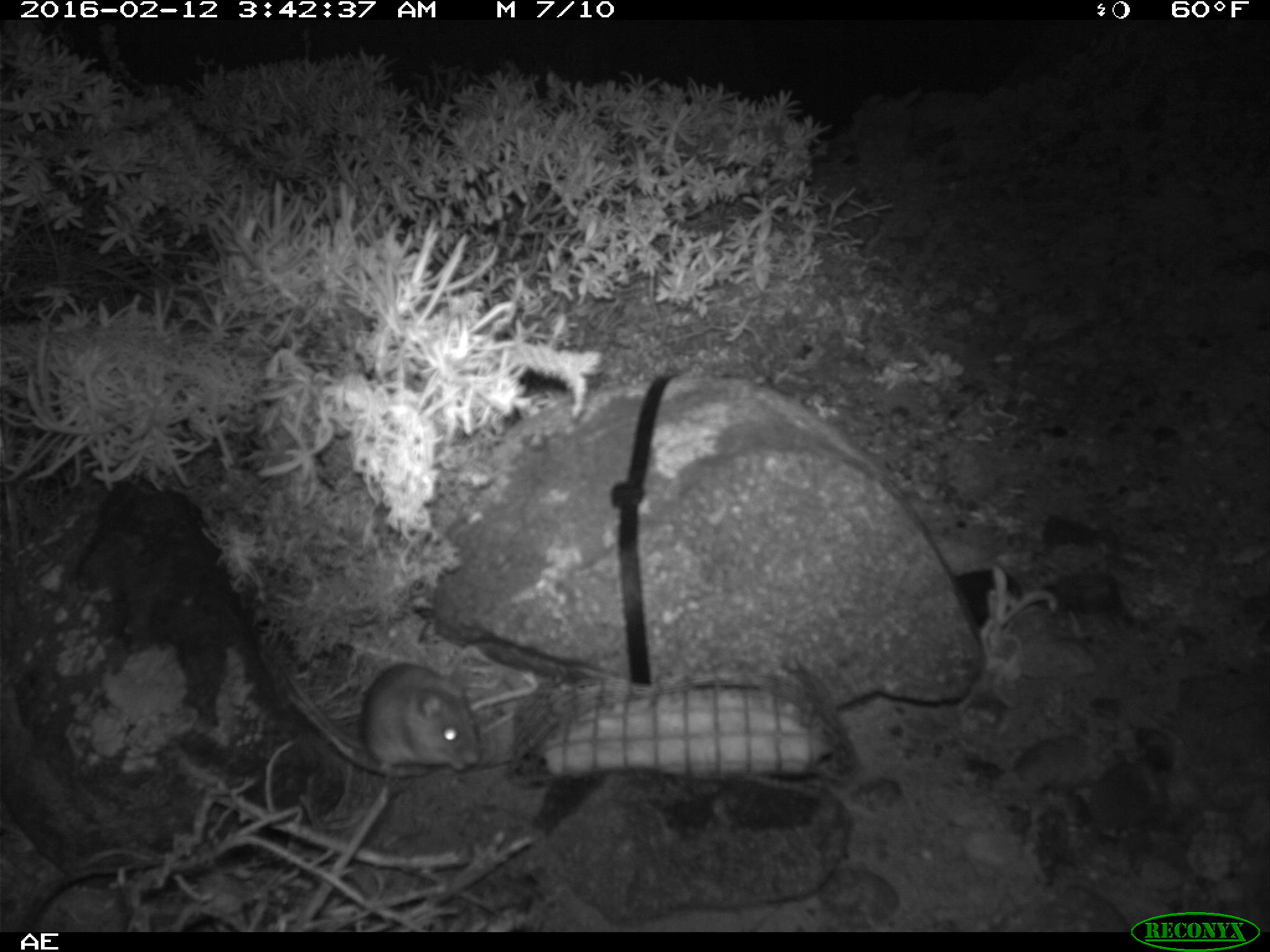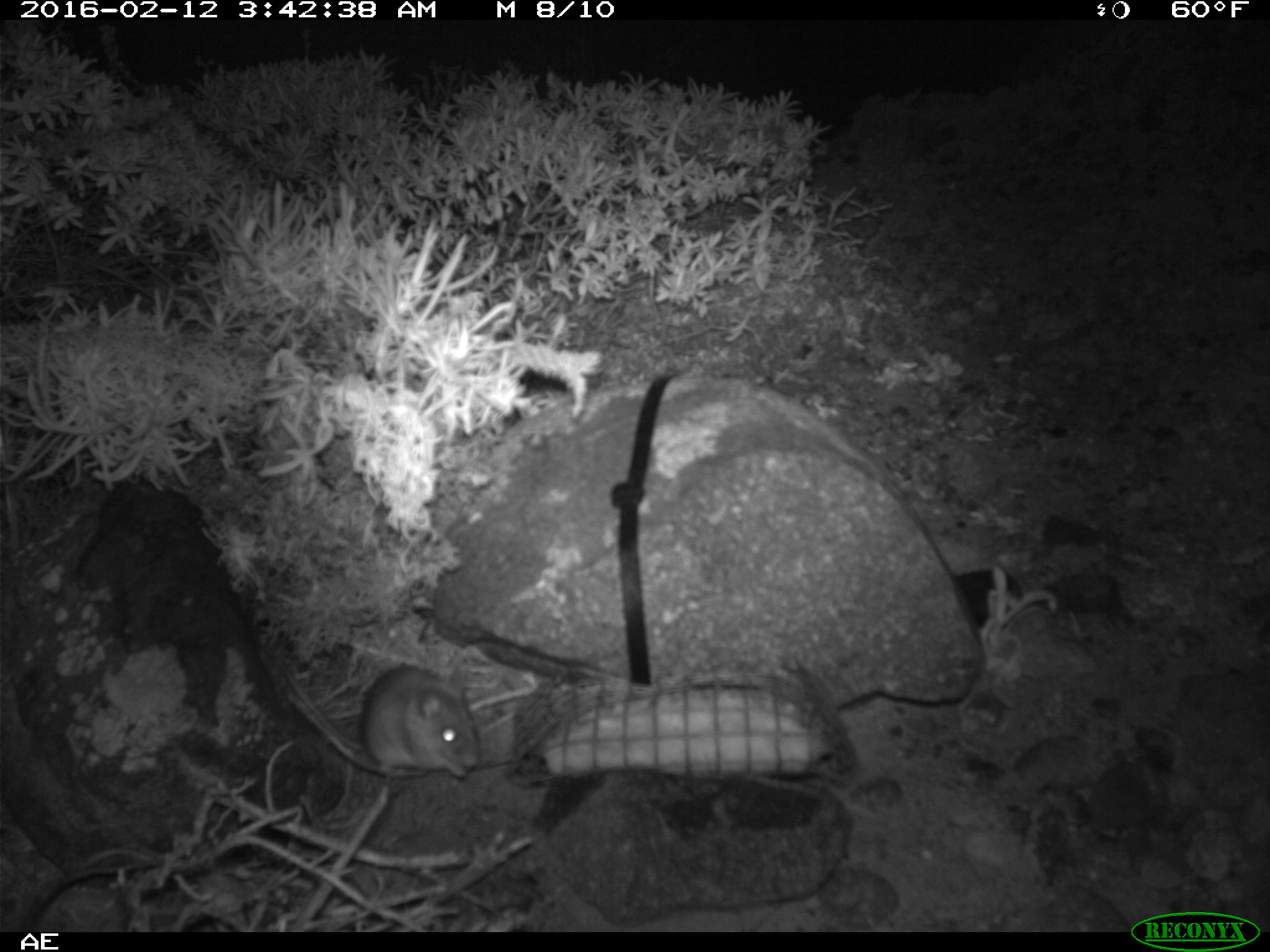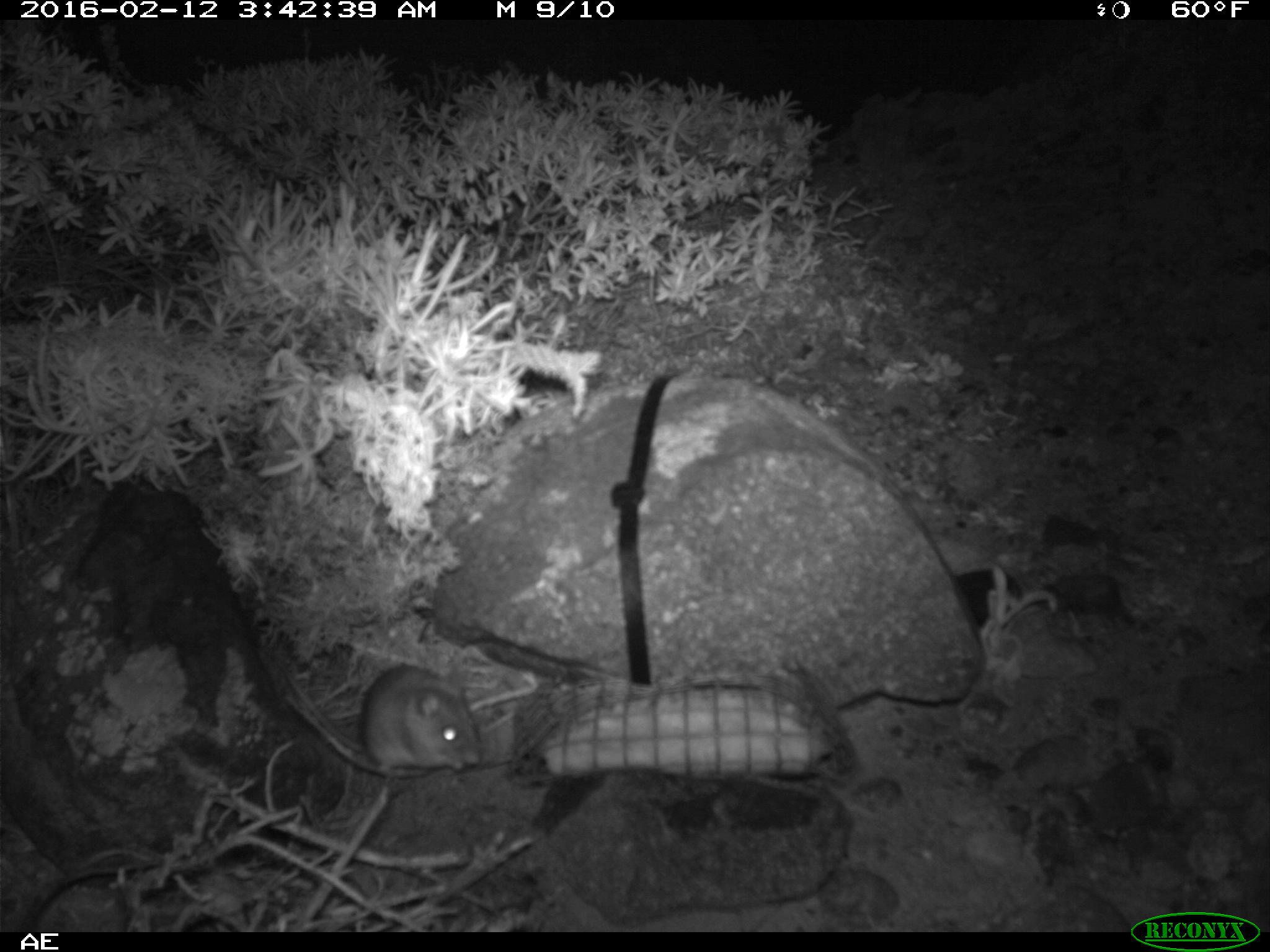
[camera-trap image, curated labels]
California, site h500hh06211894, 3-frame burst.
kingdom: Animalia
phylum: Chordata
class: Mammalia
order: Rodentia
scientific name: Rodentia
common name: rodent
Rodent (Rodentia).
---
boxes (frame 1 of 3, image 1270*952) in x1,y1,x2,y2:
rodent: 279,662,479,772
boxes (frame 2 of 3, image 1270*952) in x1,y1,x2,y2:
rodent: 282,656,483,775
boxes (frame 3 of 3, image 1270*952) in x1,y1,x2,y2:
rodent: 285,663,481,775